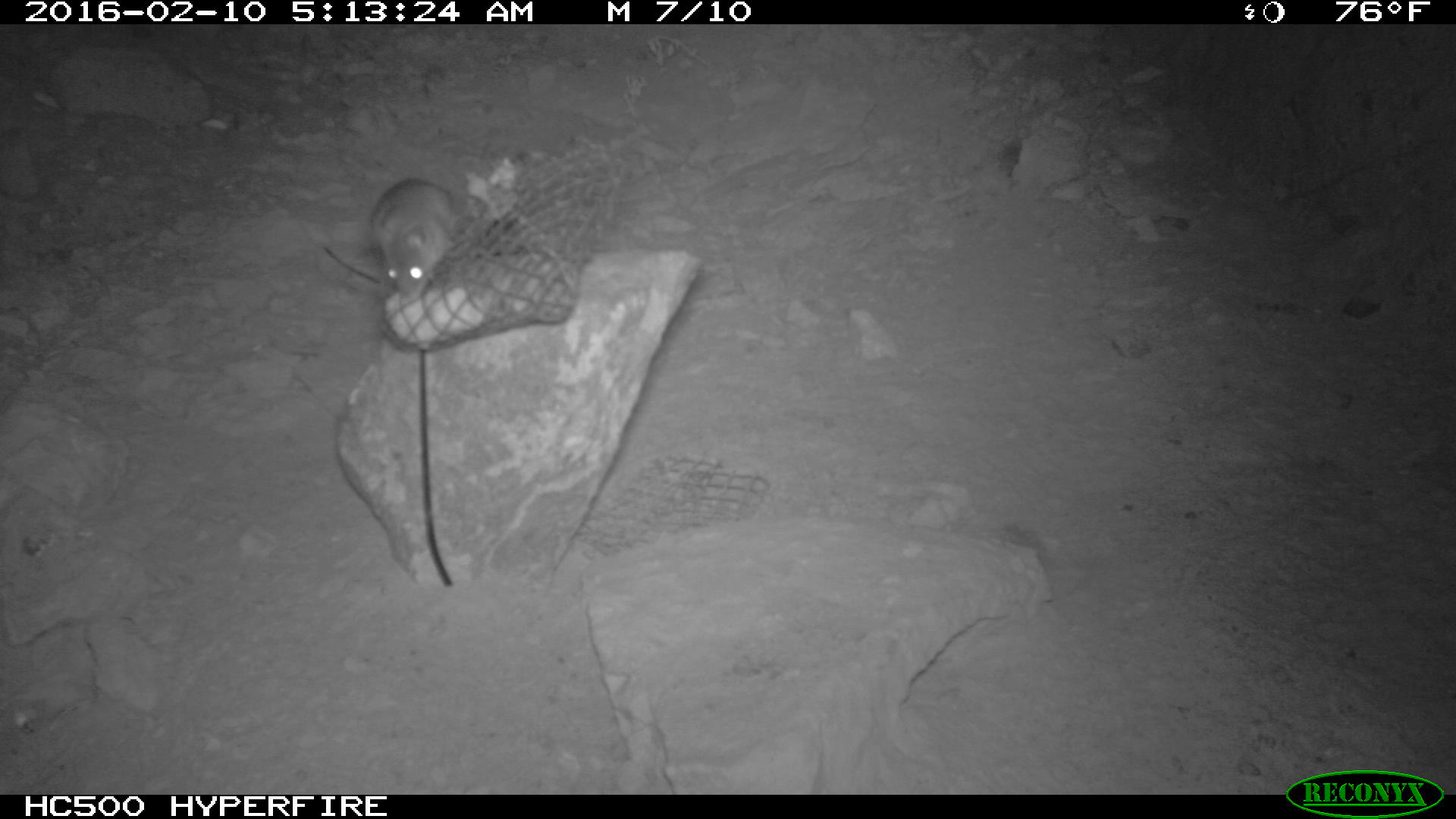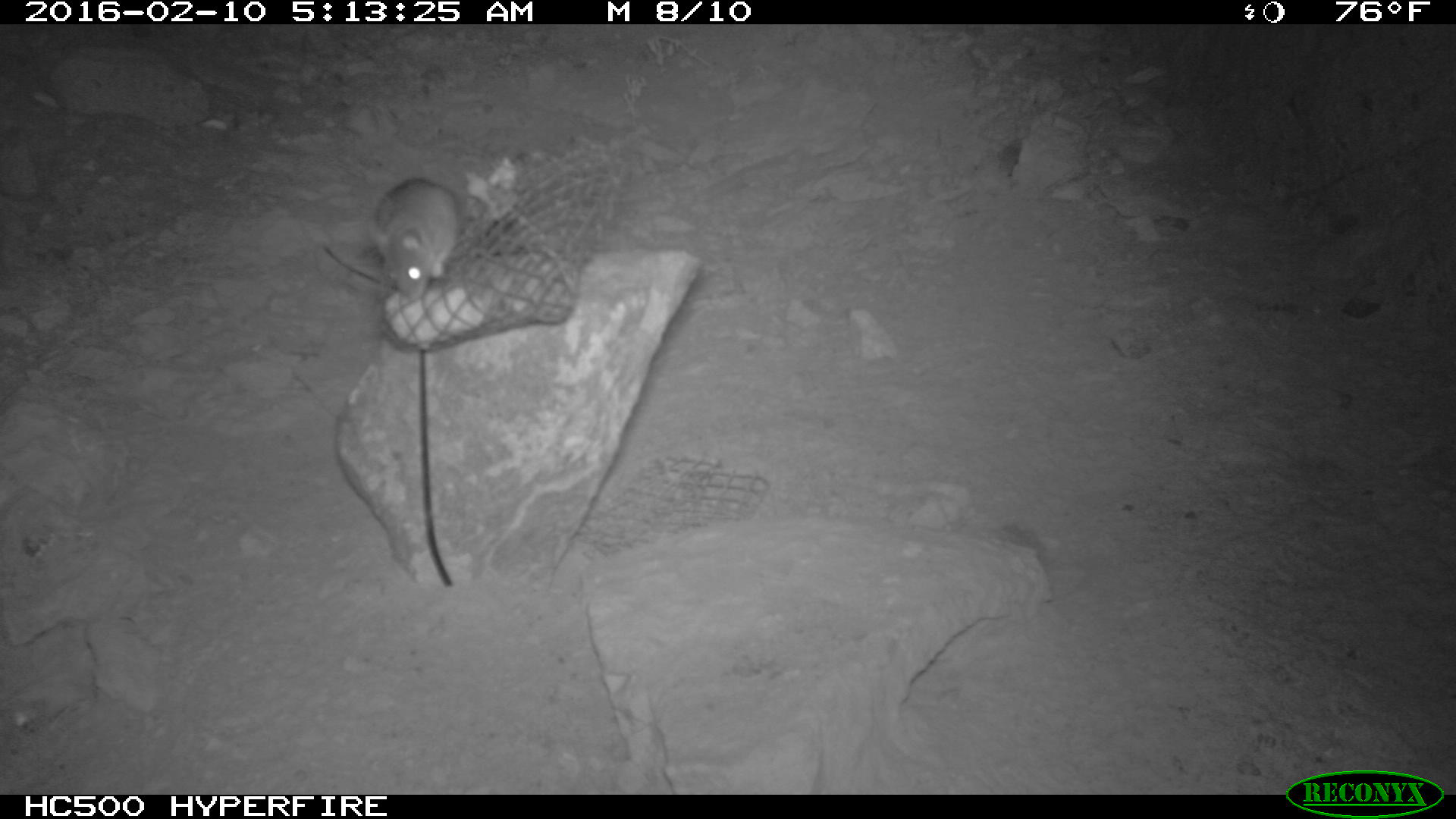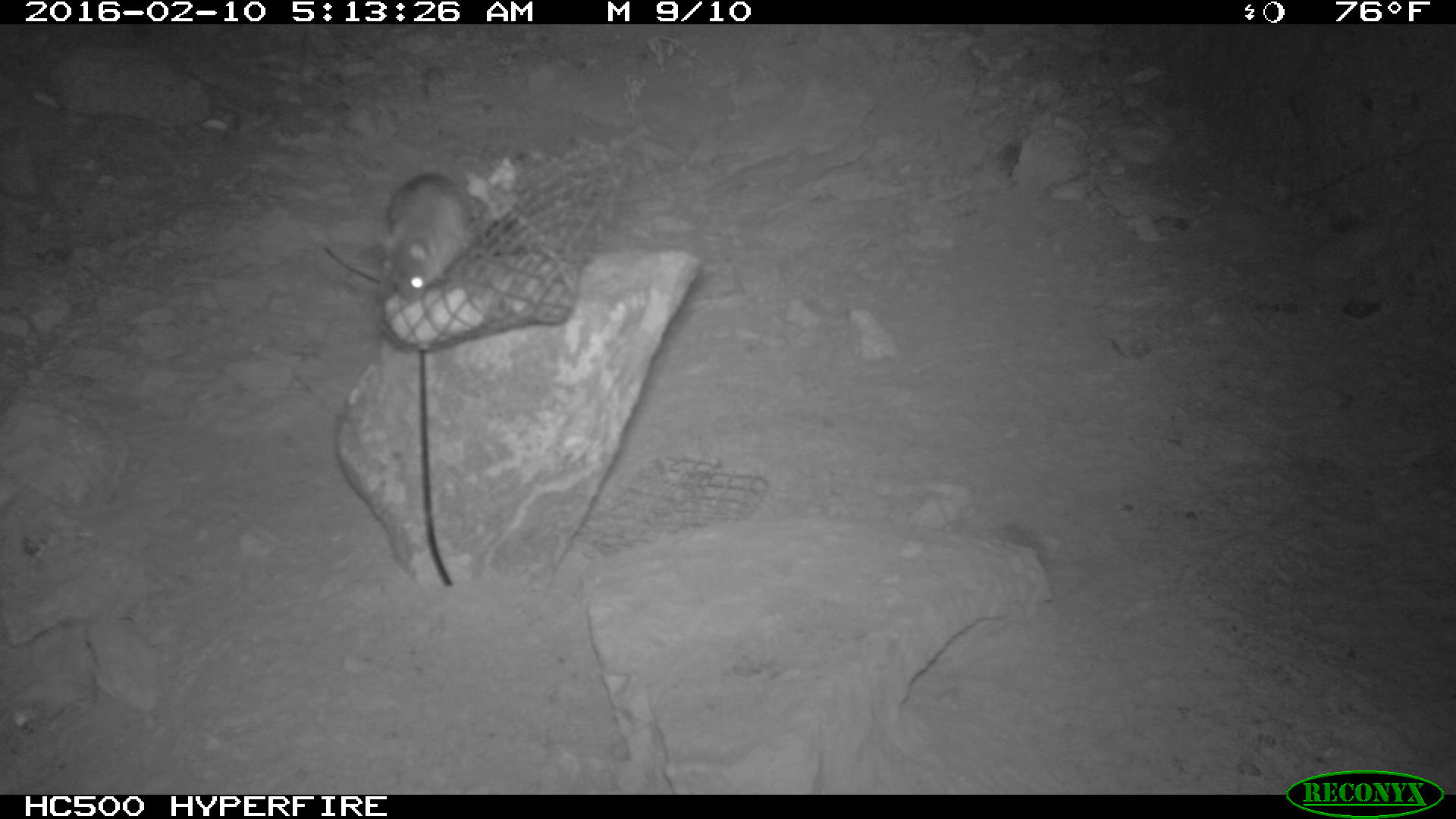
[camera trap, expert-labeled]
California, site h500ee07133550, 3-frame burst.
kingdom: Animalia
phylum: Chordata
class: Mammalia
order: Rodentia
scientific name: Rodentia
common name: rodent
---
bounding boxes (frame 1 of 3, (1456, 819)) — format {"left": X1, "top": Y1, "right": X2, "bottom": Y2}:
rodent: {"left": 366, "top": 174, "right": 457, "bottom": 300}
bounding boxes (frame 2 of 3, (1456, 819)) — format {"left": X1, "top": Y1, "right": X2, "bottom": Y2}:
rodent: {"left": 364, "top": 179, "right": 459, "bottom": 300}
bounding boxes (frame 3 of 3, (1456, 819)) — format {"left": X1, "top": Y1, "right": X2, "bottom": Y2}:
rodent: {"left": 378, "top": 174, "right": 489, "bottom": 303}